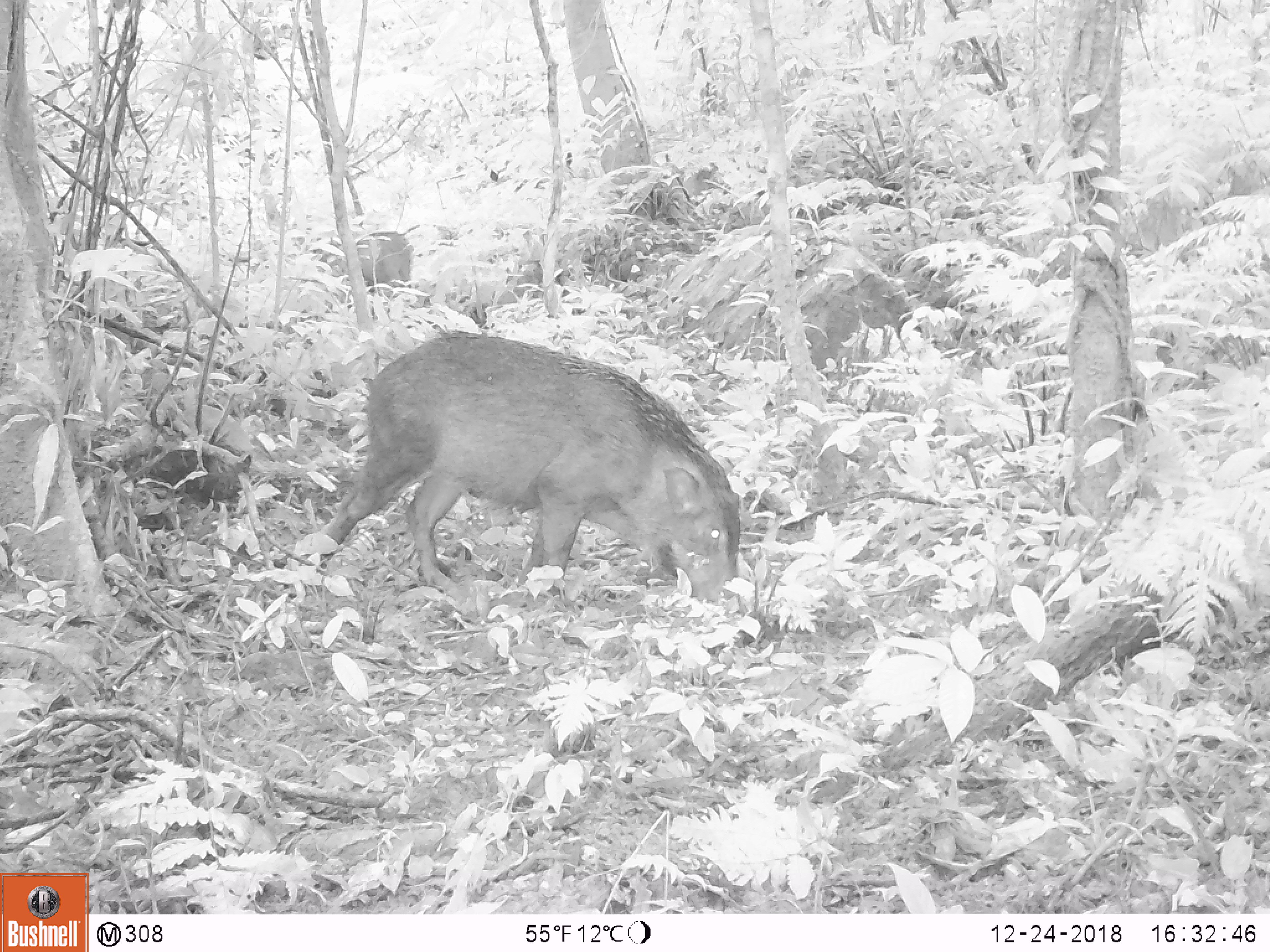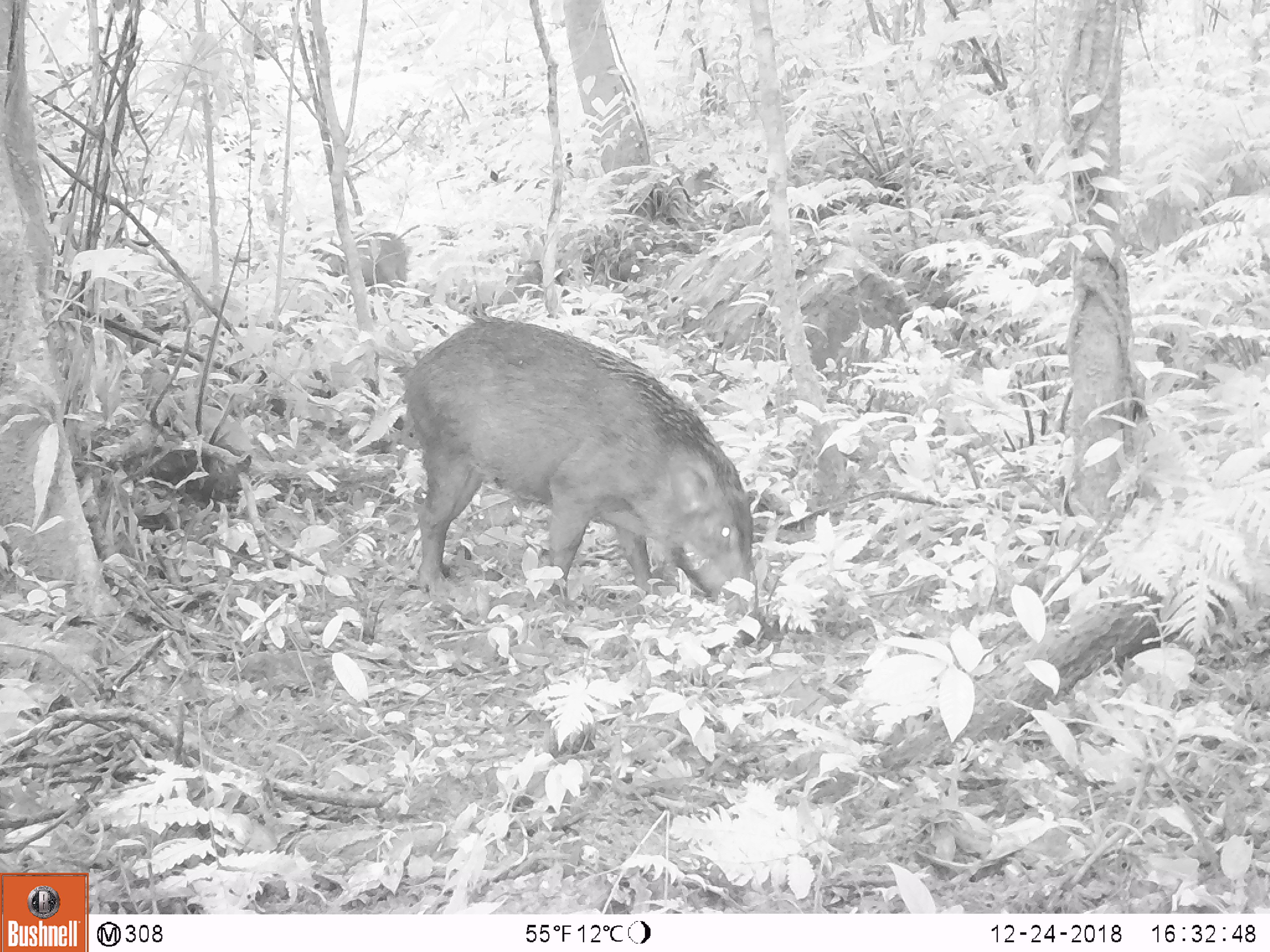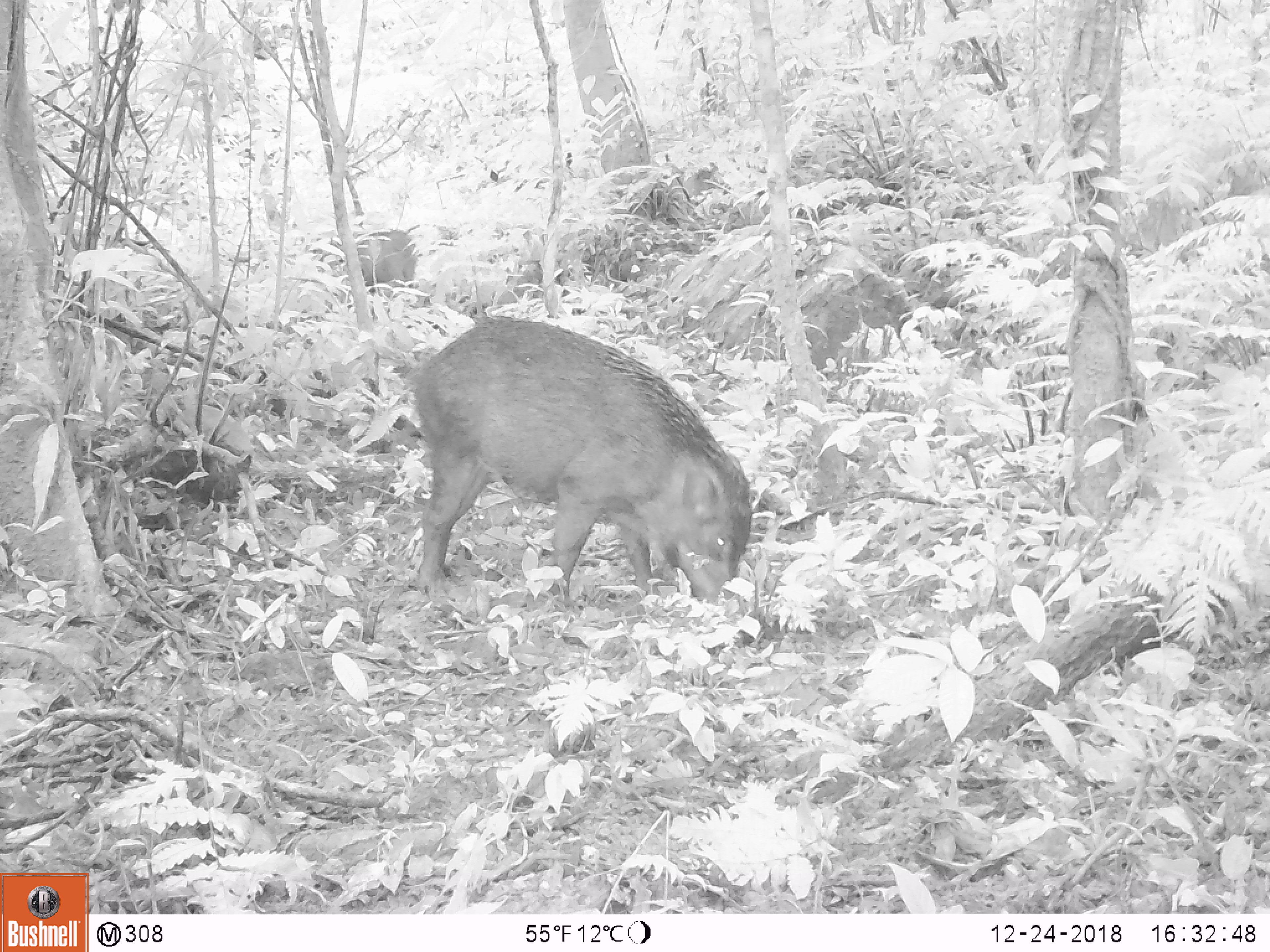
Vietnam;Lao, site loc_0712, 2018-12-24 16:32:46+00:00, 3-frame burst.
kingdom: Animalia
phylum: Chordata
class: Mammalia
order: Artiodactyla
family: Suidae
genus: Sus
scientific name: Sus scrofa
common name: eurasian wild pig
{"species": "eurasian wild pig (Sus scrofa)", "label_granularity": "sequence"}